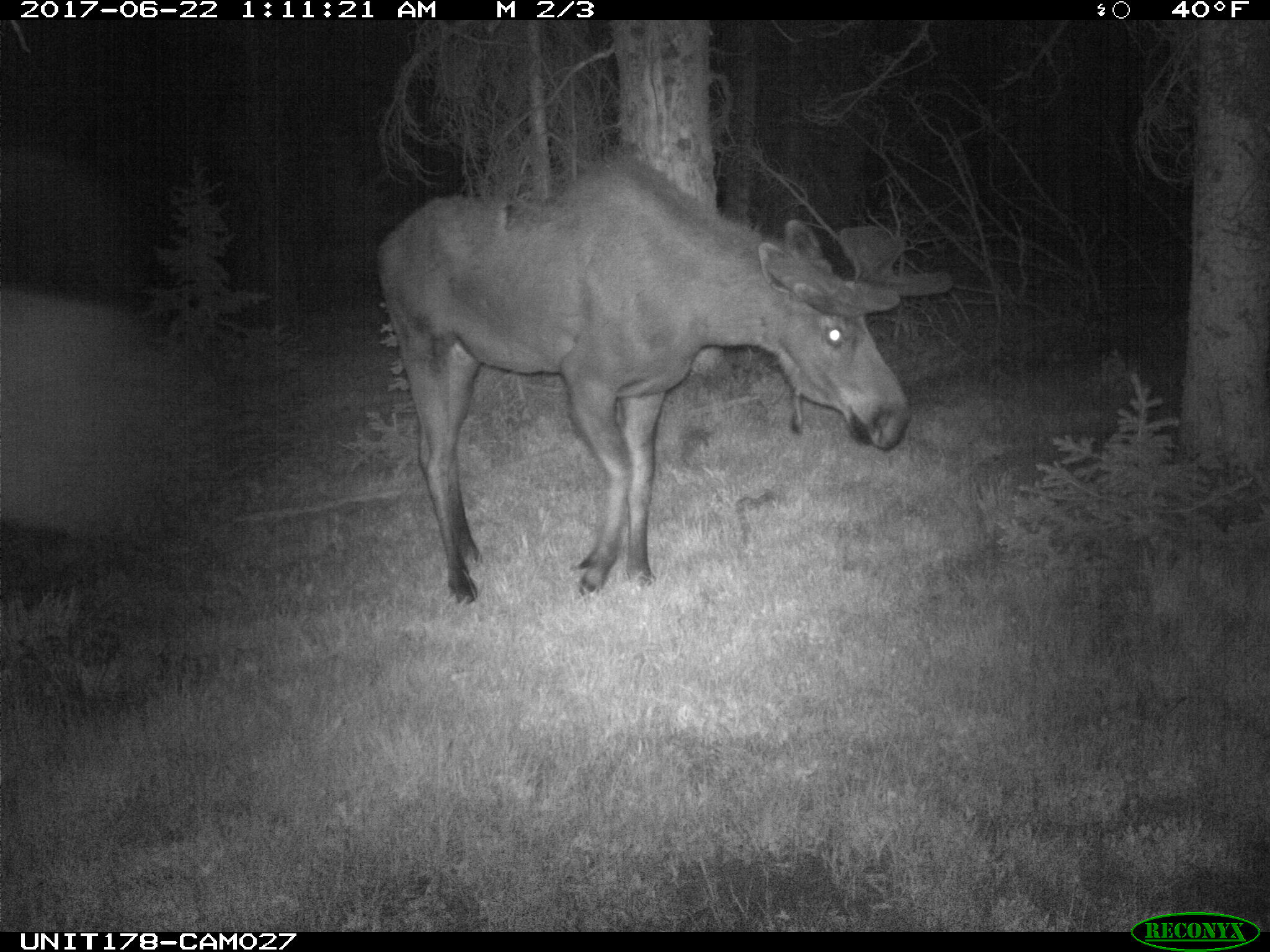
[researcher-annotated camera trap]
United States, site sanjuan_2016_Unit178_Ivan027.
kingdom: Animalia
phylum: Chordata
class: Mammalia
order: Artiodactyla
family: Cervidae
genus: Alces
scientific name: Alces alces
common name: moose